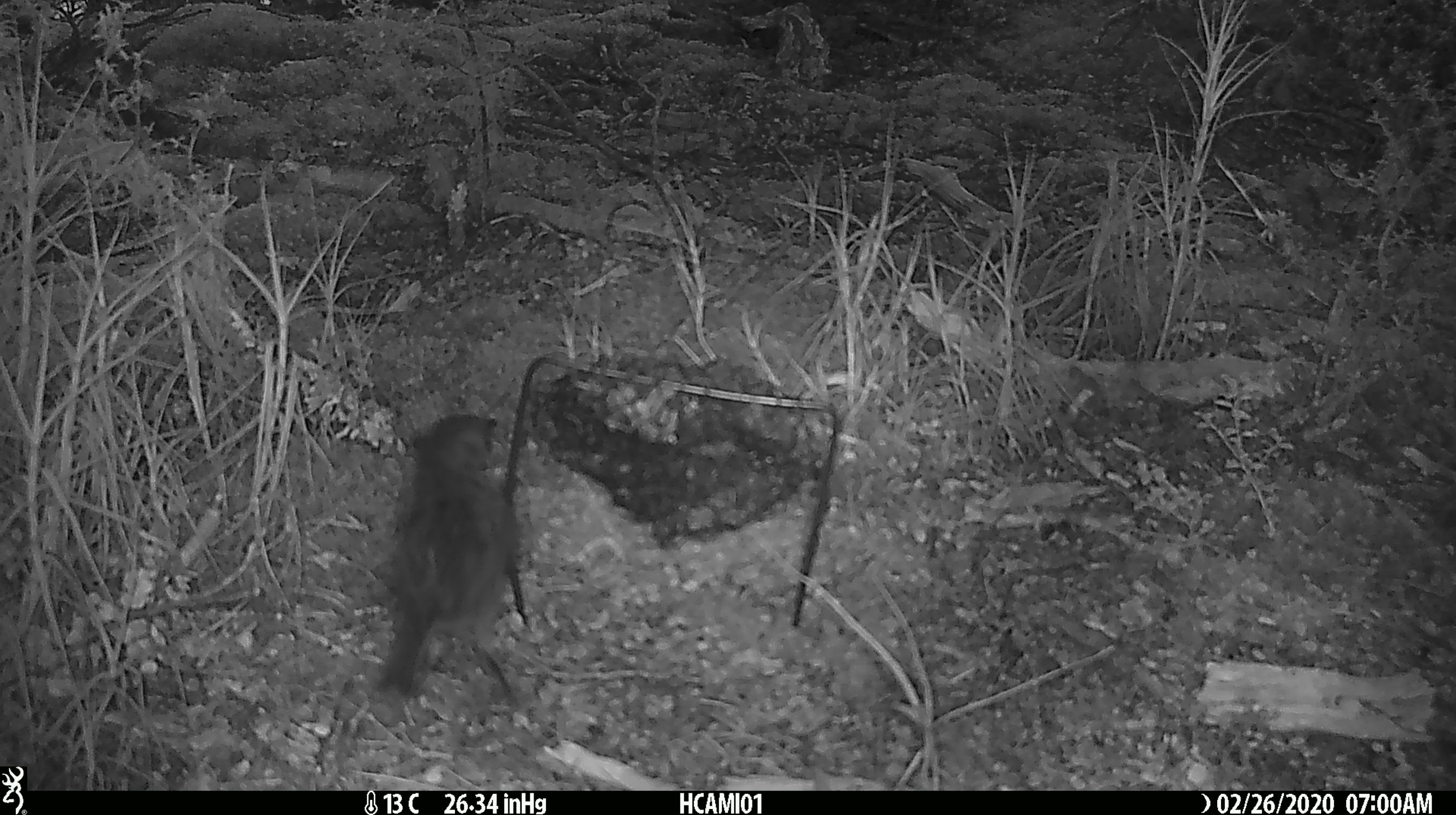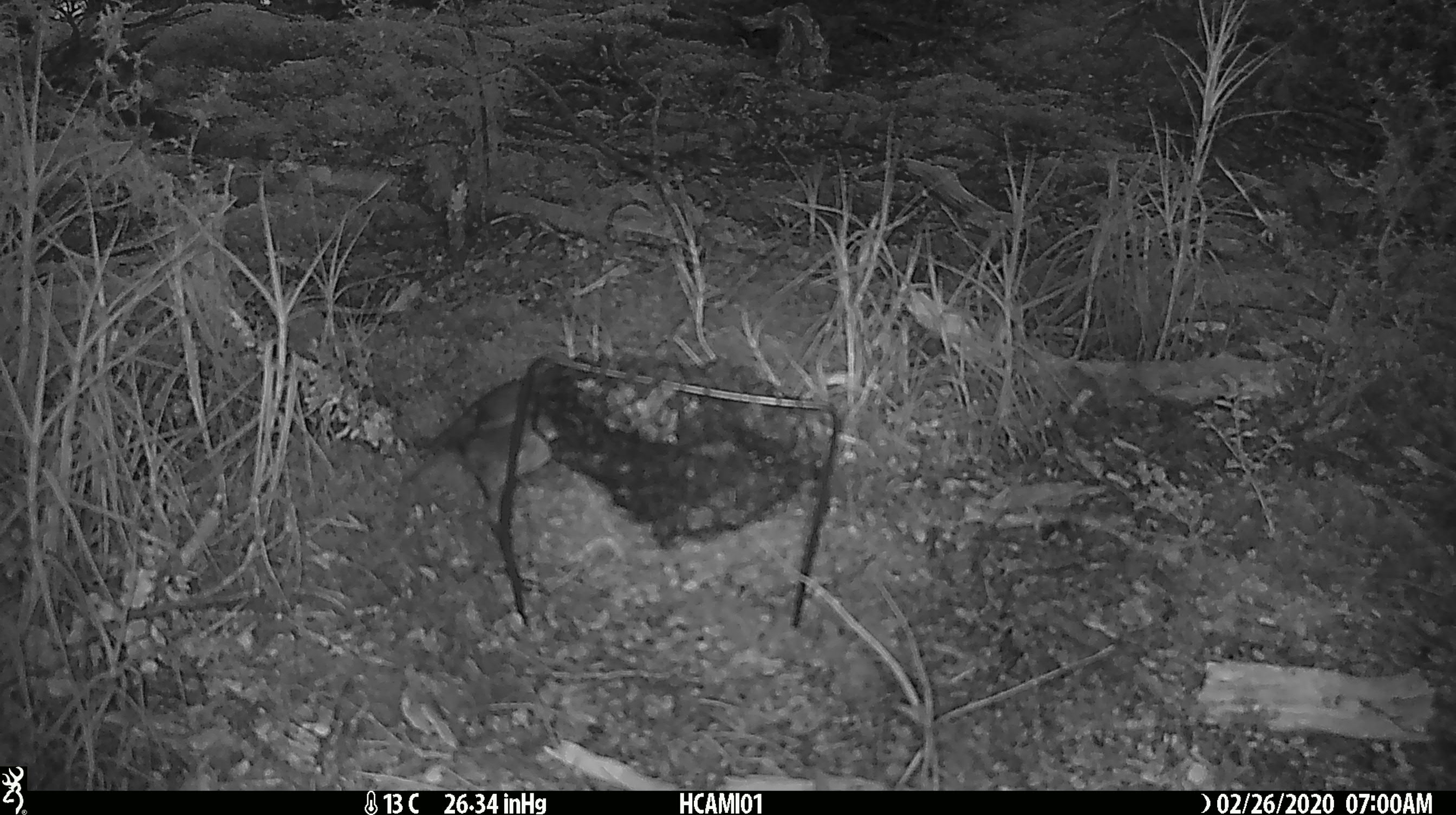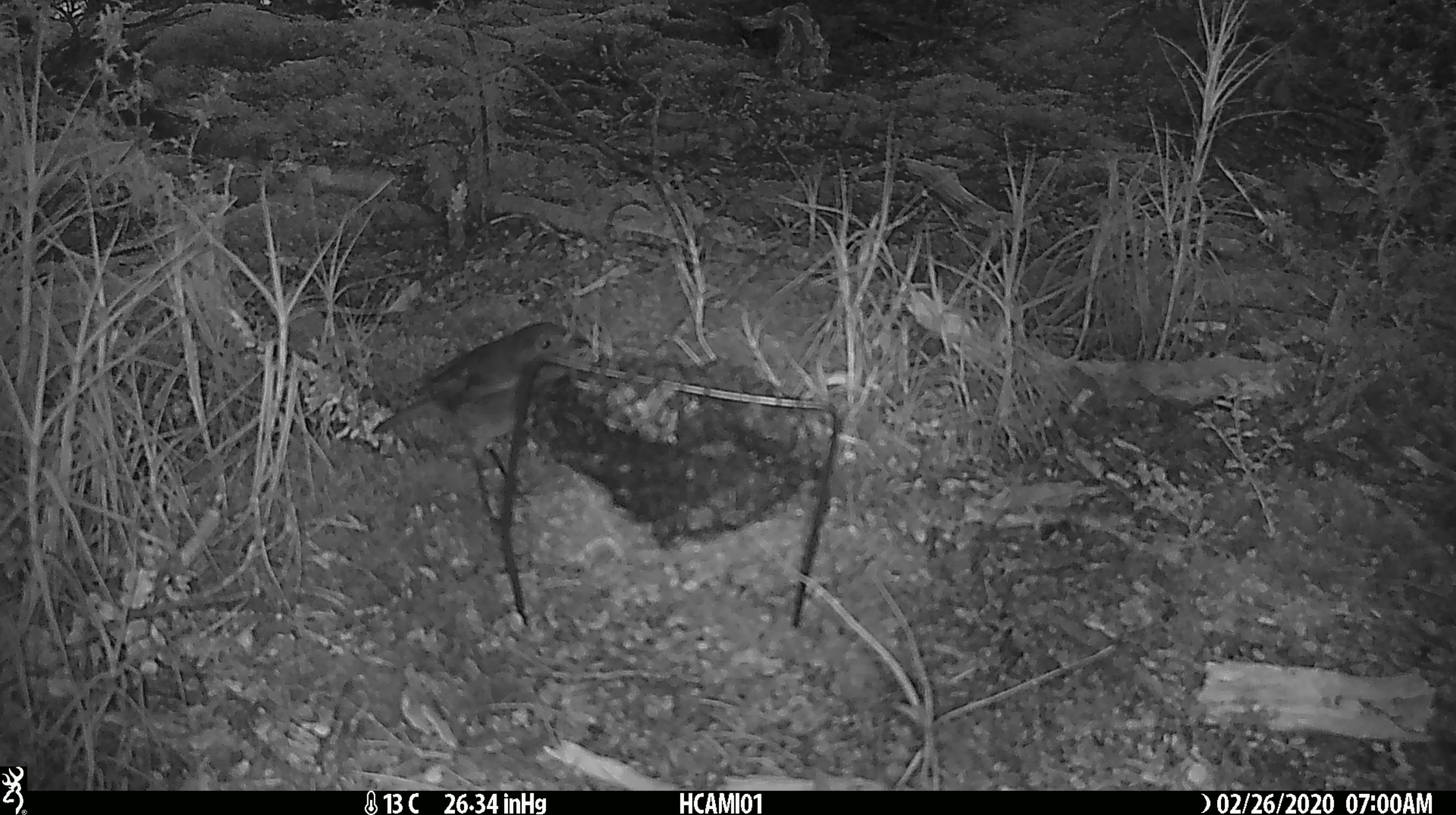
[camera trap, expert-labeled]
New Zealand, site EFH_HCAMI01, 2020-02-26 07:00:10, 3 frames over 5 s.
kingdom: Animalia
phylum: Chordata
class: Mammalia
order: Rodentia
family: Muridae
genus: Mus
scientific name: Mus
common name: mouse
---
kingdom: Animalia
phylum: Chordata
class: Aves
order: Passeriformes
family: Petroicidae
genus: Petroica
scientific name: Petroica australis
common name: new zealand robin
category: robin